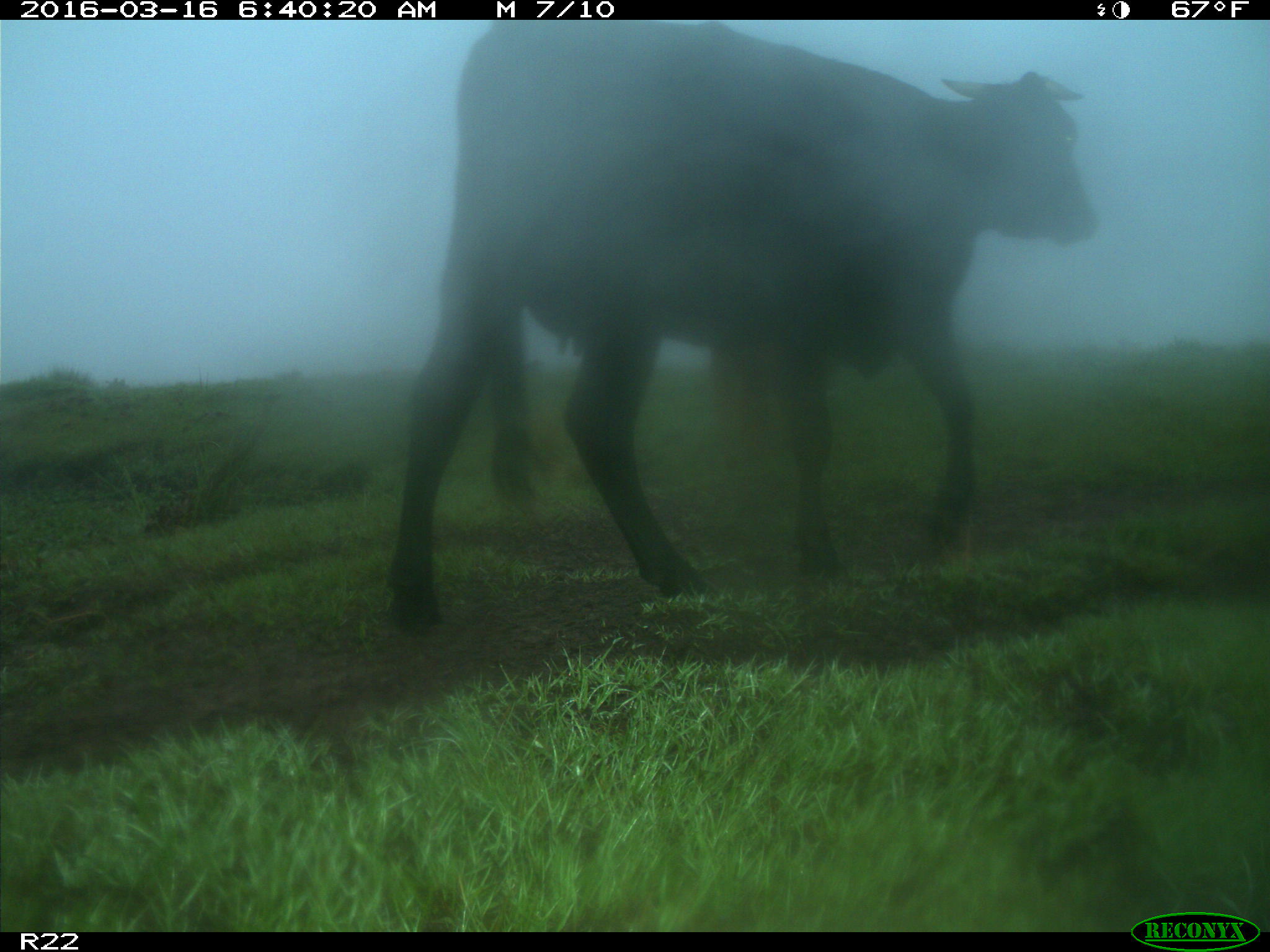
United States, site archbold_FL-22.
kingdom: Animalia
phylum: Chordata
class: Mammalia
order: Artiodactyla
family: Bovidae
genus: Bos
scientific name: Bos taurus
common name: domestic cow